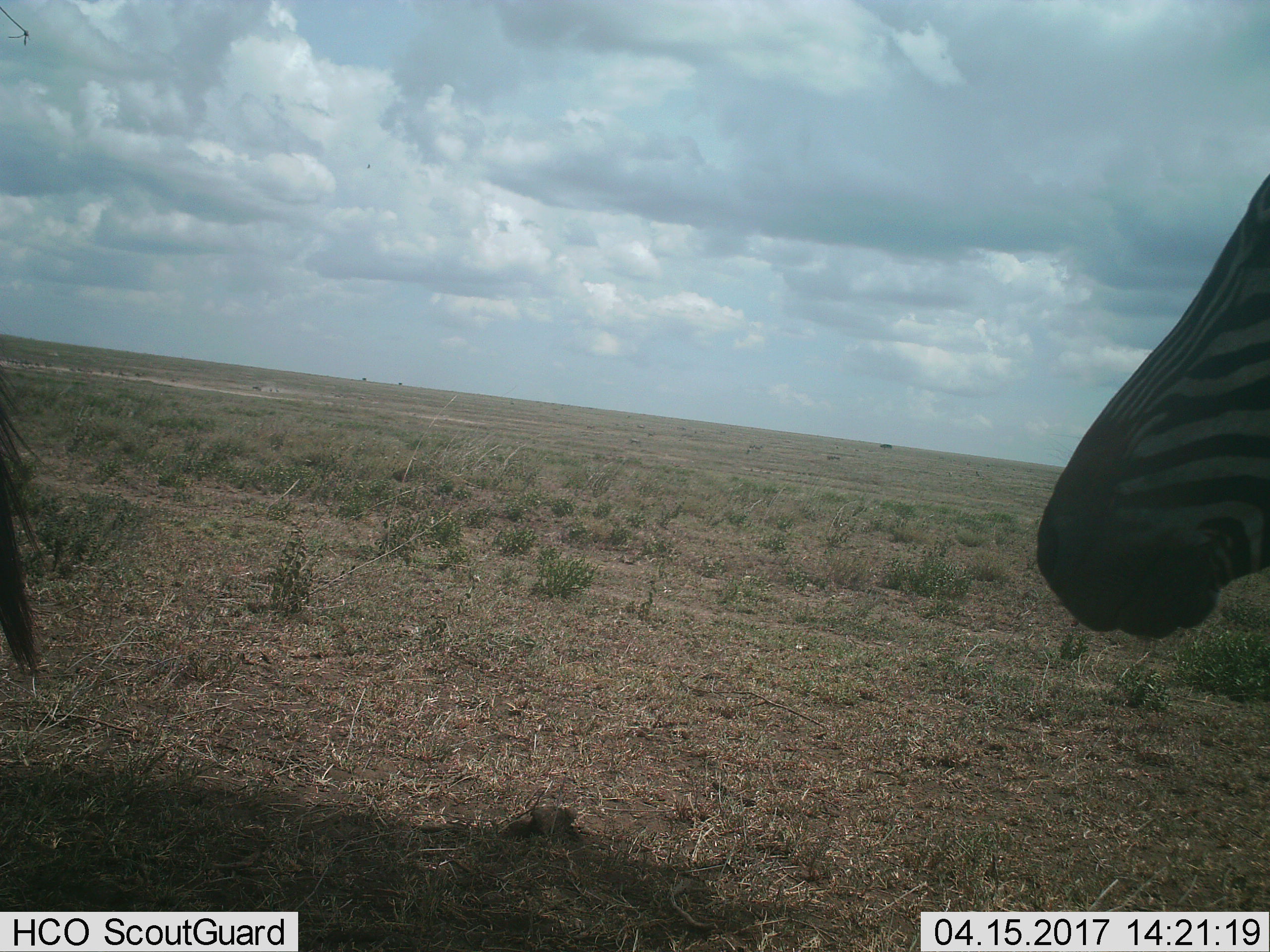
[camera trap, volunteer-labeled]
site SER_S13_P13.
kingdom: Animalia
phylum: Chordata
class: Mammalia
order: Perissodactyla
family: Equidae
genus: Equus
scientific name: Equus quagga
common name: plains zebra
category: zebraplains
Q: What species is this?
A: Zebraplains (plains zebra) (Equus quagga).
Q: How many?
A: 2.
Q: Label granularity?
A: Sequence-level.